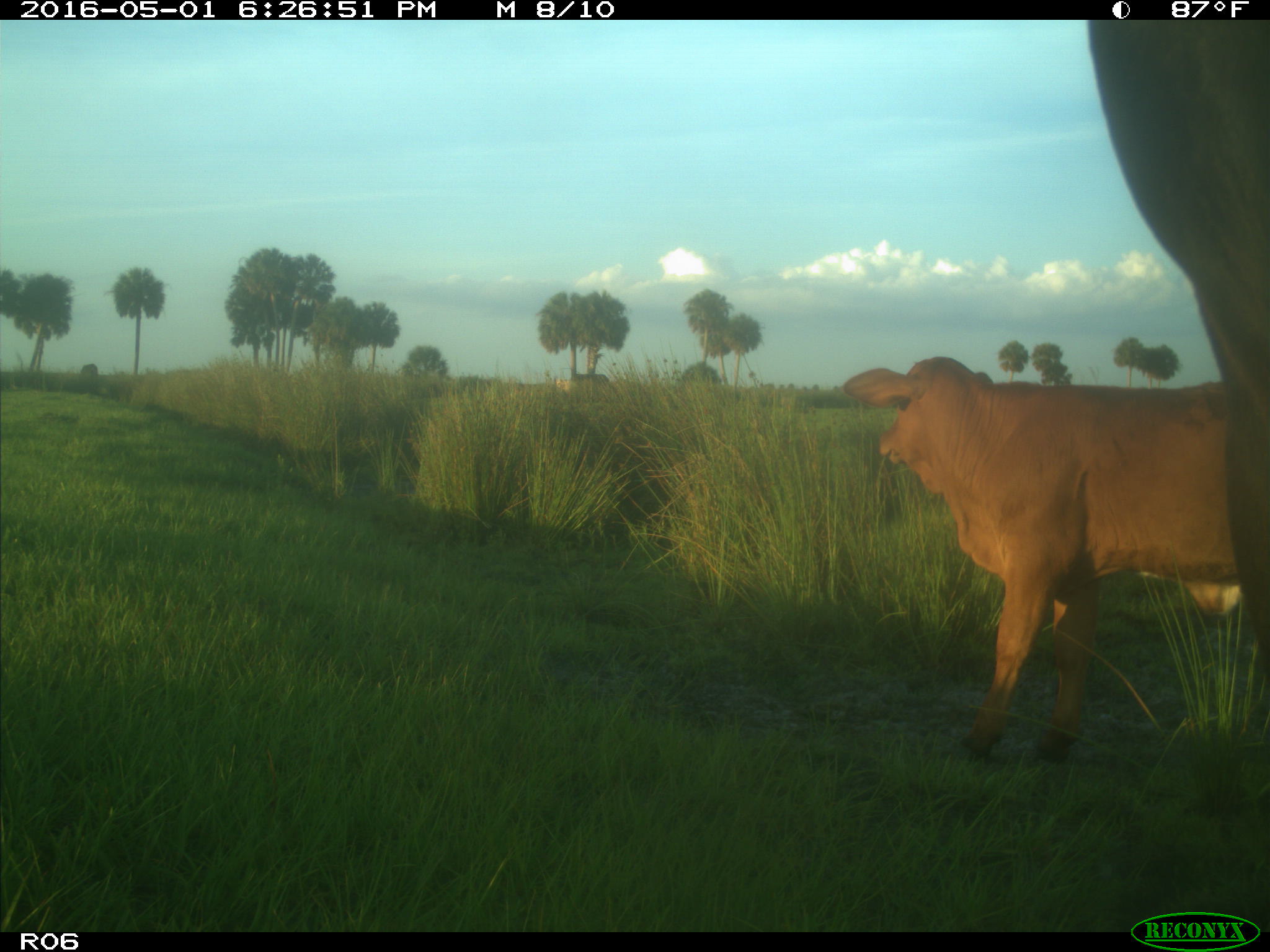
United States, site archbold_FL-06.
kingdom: Animalia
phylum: Chordata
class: Mammalia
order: Artiodactyla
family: Bovidae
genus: Bos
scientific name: Bos taurus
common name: domestic cow